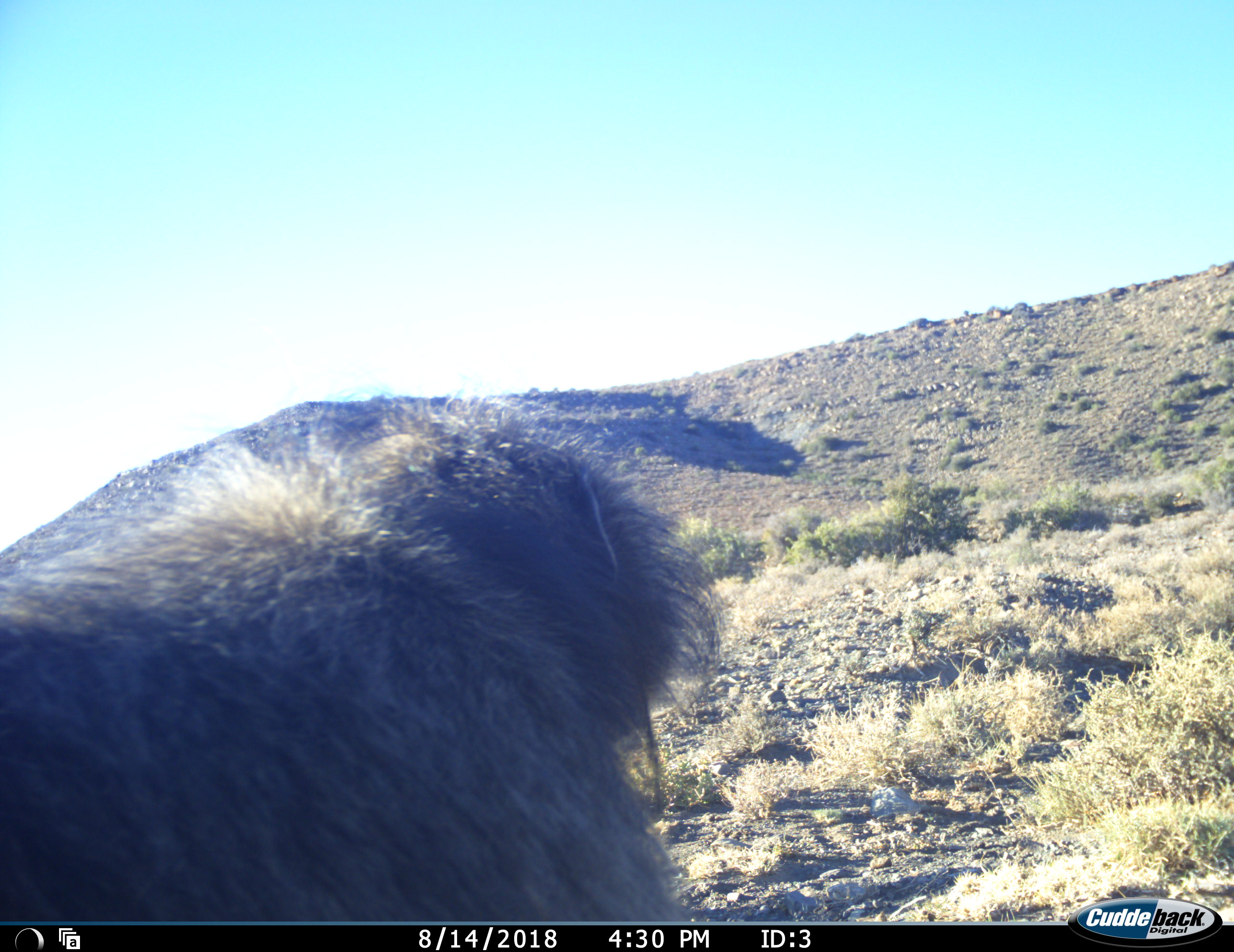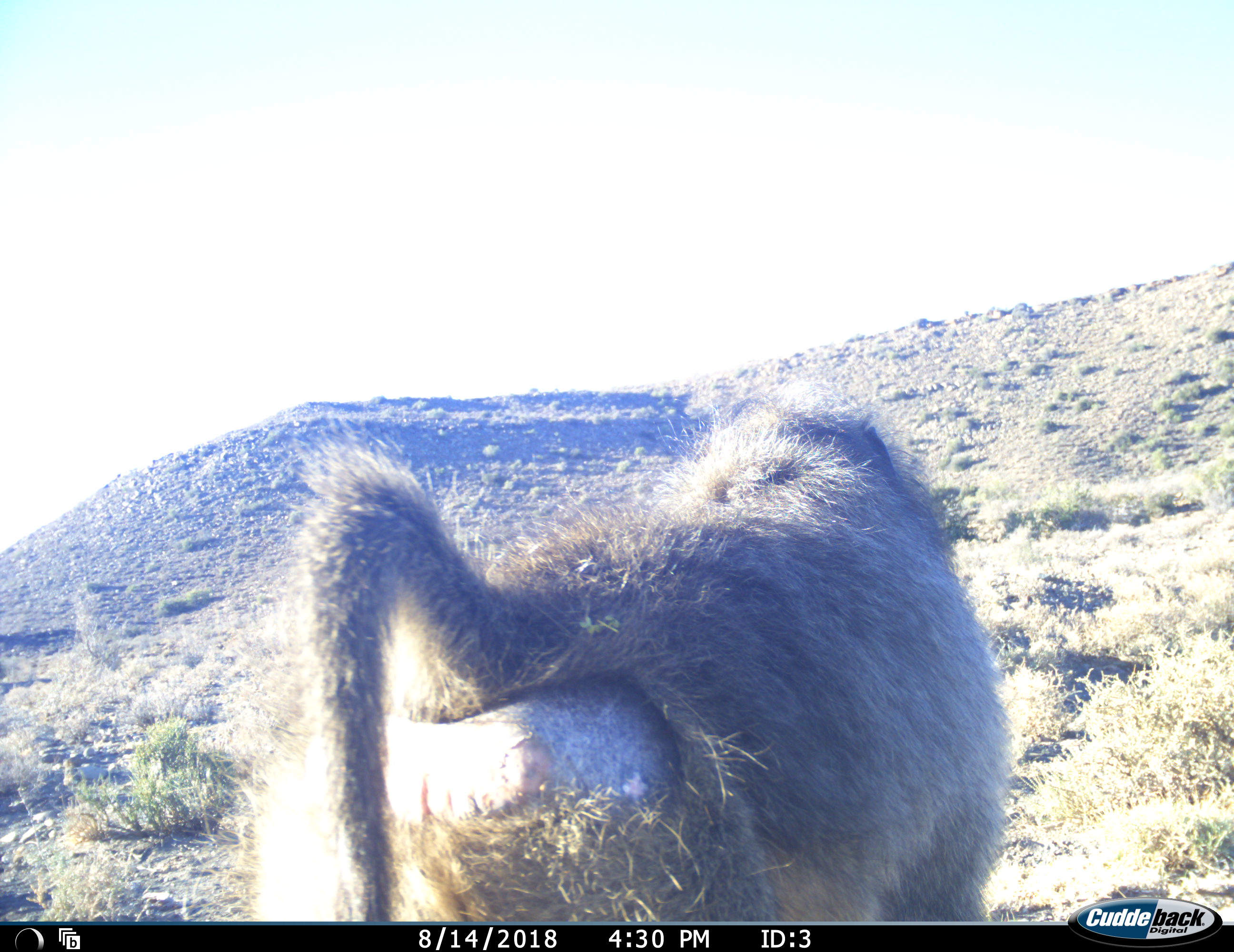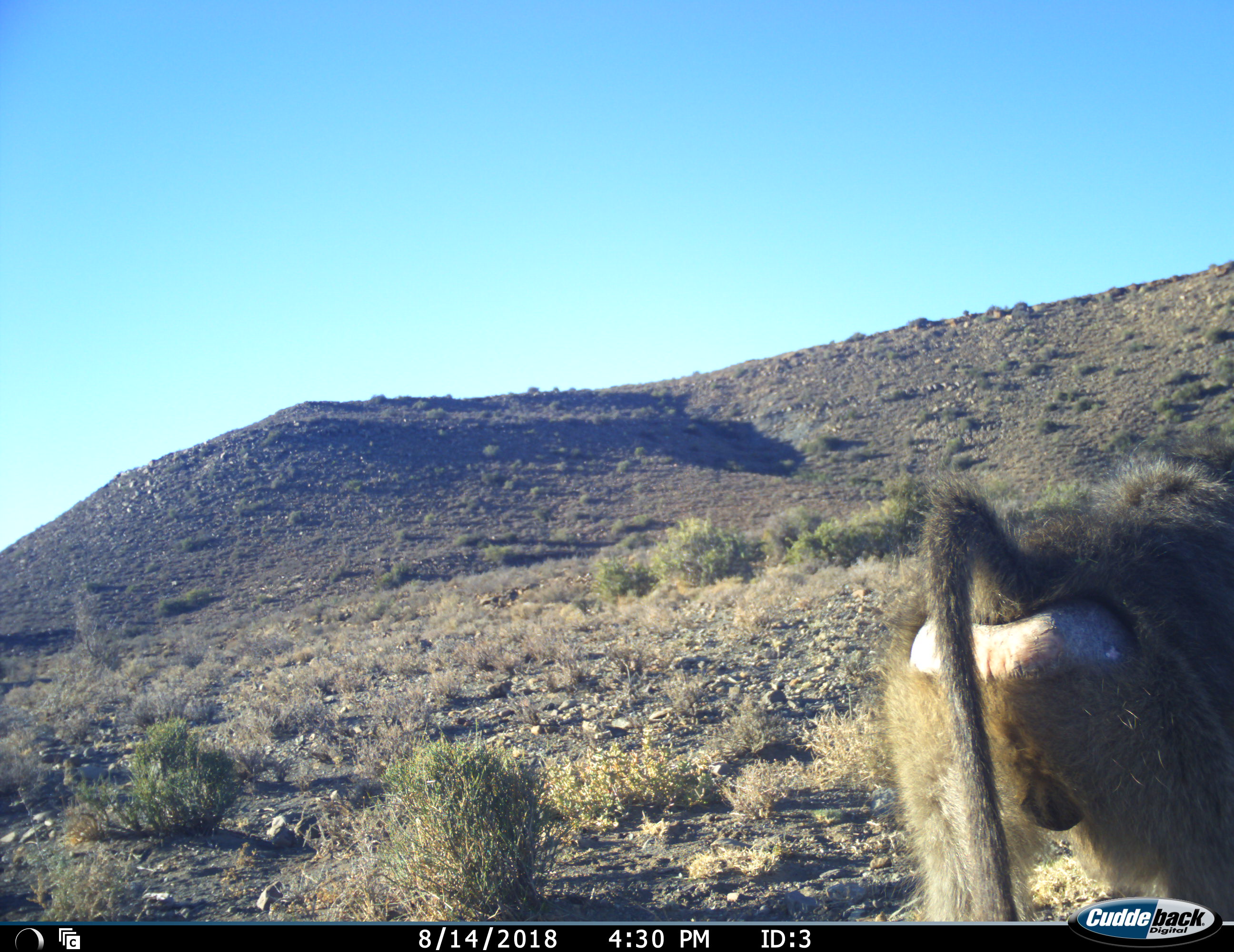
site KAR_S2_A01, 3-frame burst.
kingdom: Animalia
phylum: Chordata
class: Mammalia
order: Primates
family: Cercopithecidae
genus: Papio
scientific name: Papio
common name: baboon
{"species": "baboon (Papio)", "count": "1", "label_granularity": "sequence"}